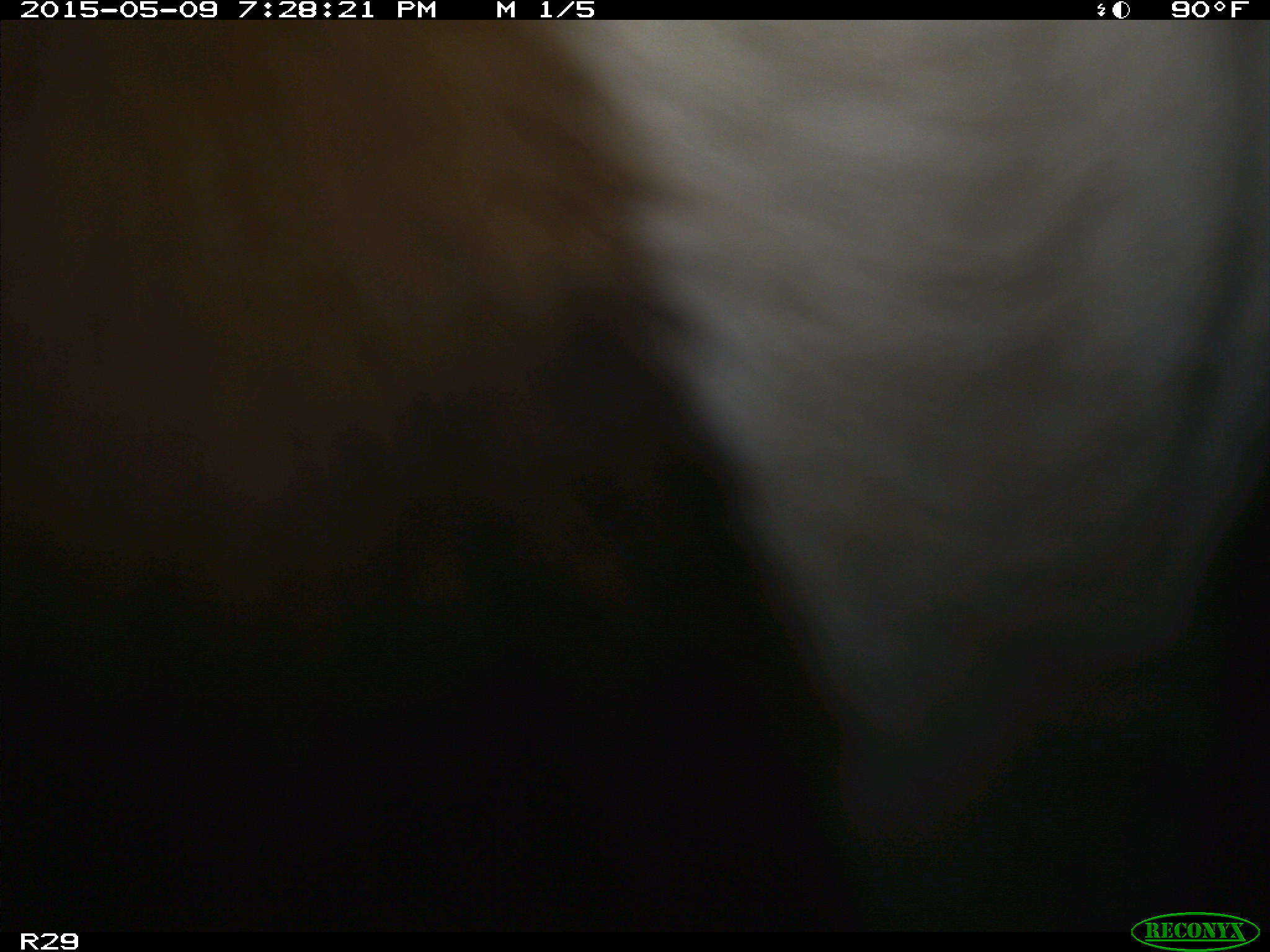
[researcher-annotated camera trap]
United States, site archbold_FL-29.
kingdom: Animalia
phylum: Chordata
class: Mammalia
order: Artiodactyla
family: Bovidae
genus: Bos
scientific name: Bos taurus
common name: domestic cow